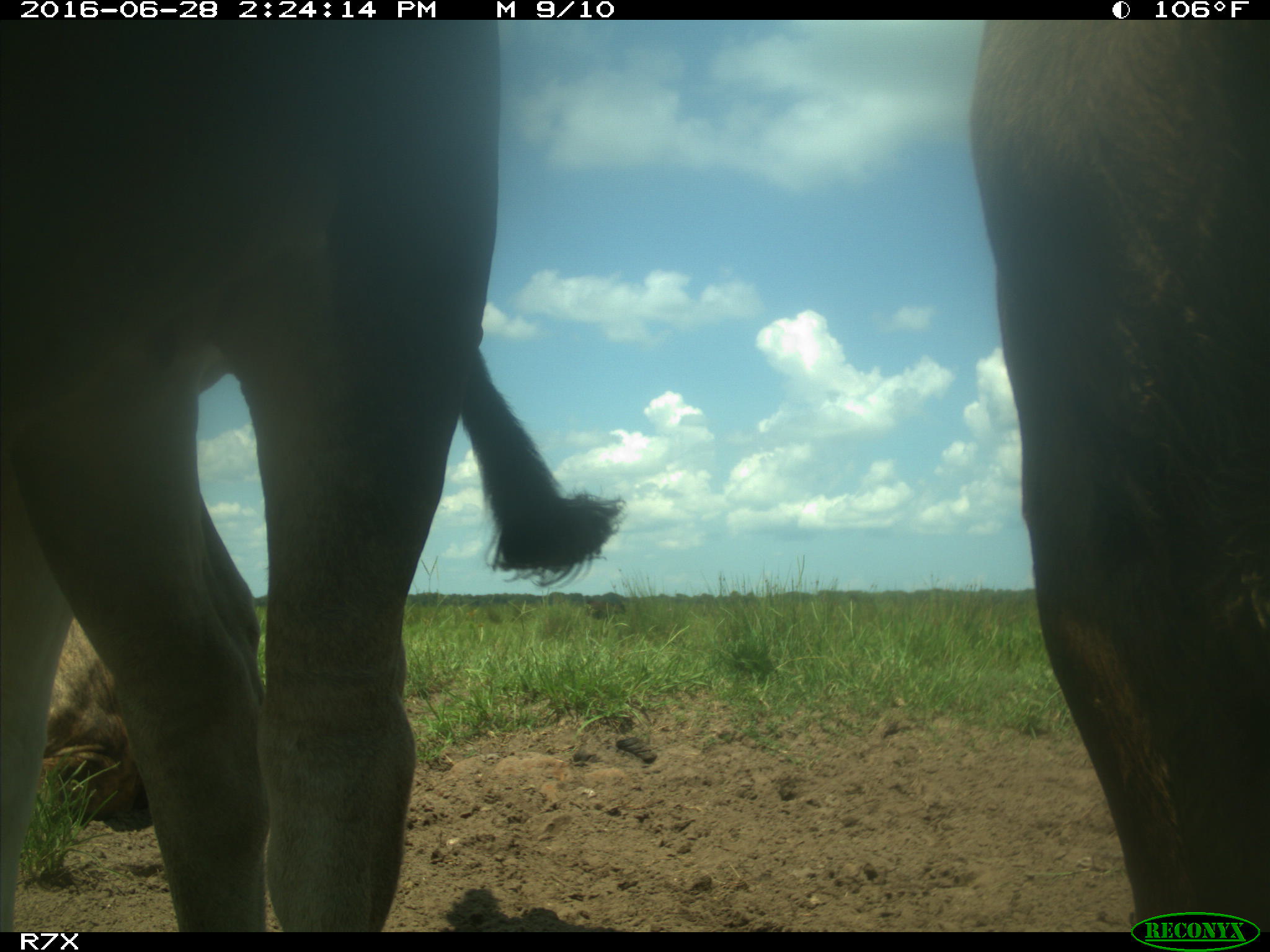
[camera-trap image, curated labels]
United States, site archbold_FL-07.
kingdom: Animalia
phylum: Chordata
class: Mammalia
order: Artiodactyla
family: Bovidae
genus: Bos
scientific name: Bos taurus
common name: domestic cow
Bos taurus (domestic cow).